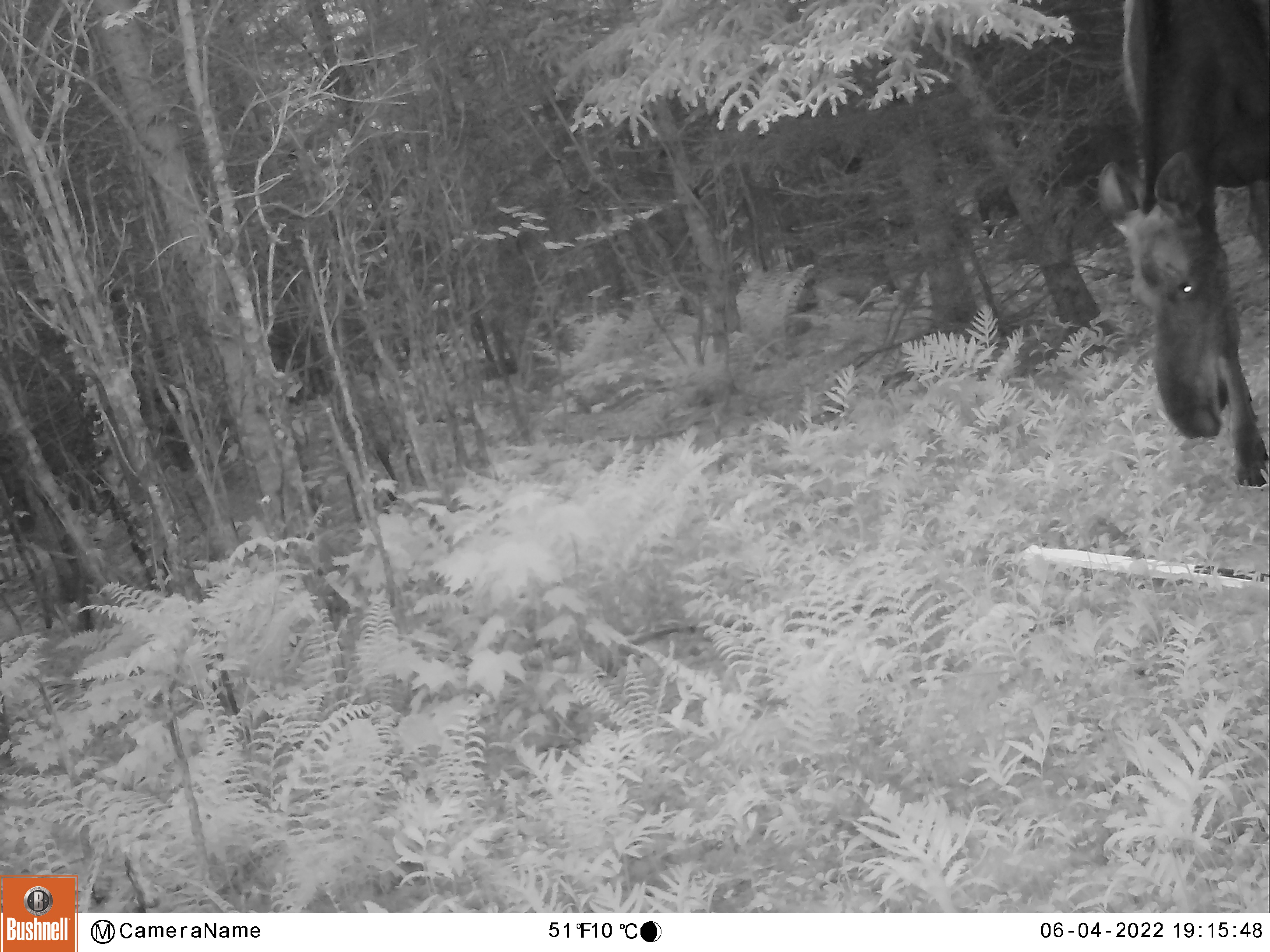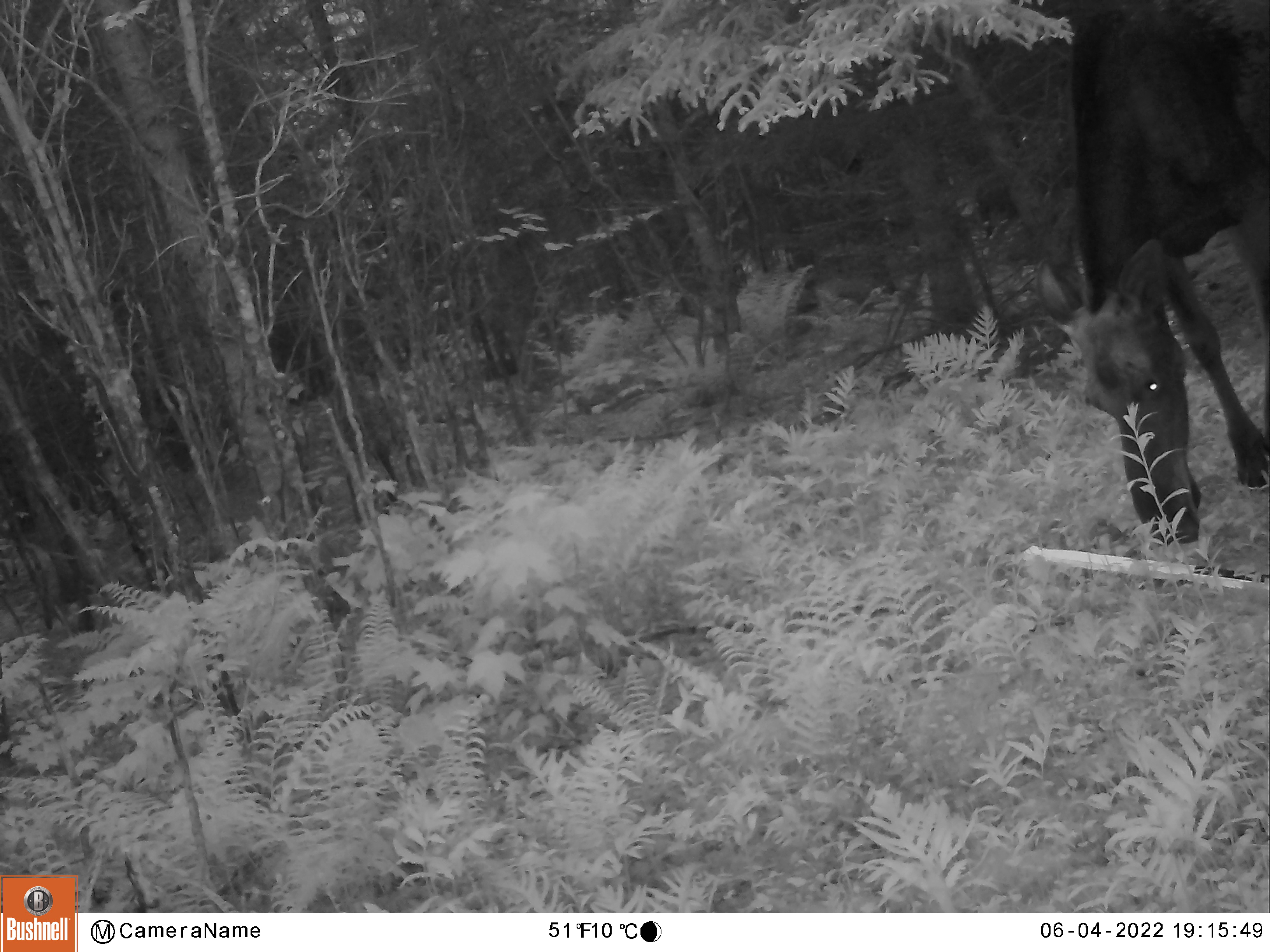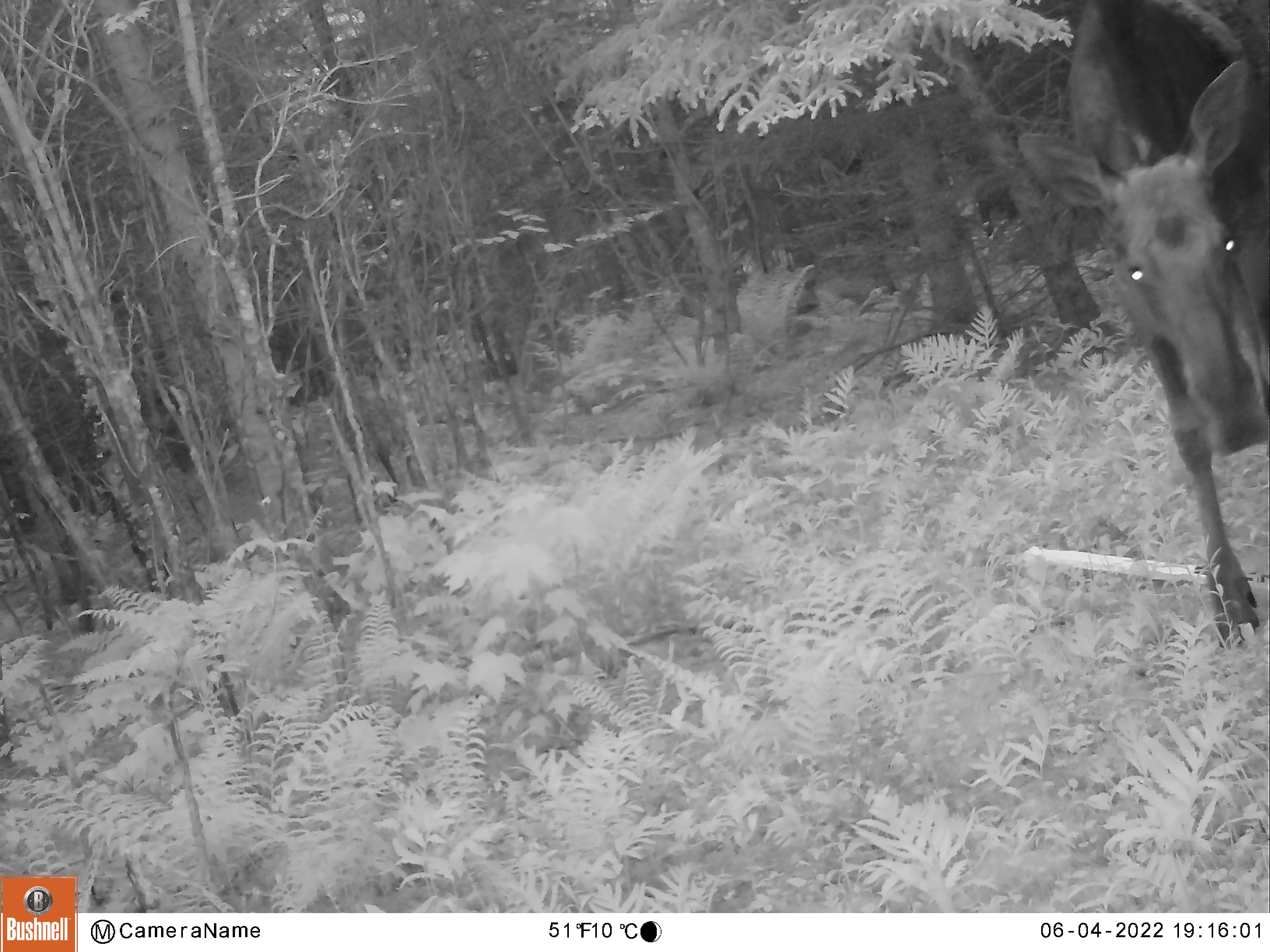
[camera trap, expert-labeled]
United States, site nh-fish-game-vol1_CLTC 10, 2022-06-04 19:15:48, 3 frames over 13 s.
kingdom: Animalia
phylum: Chordata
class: Mammalia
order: Artiodactyla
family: Cervidae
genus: Alces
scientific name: Alces alces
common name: moose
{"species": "moose (Alces alces)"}